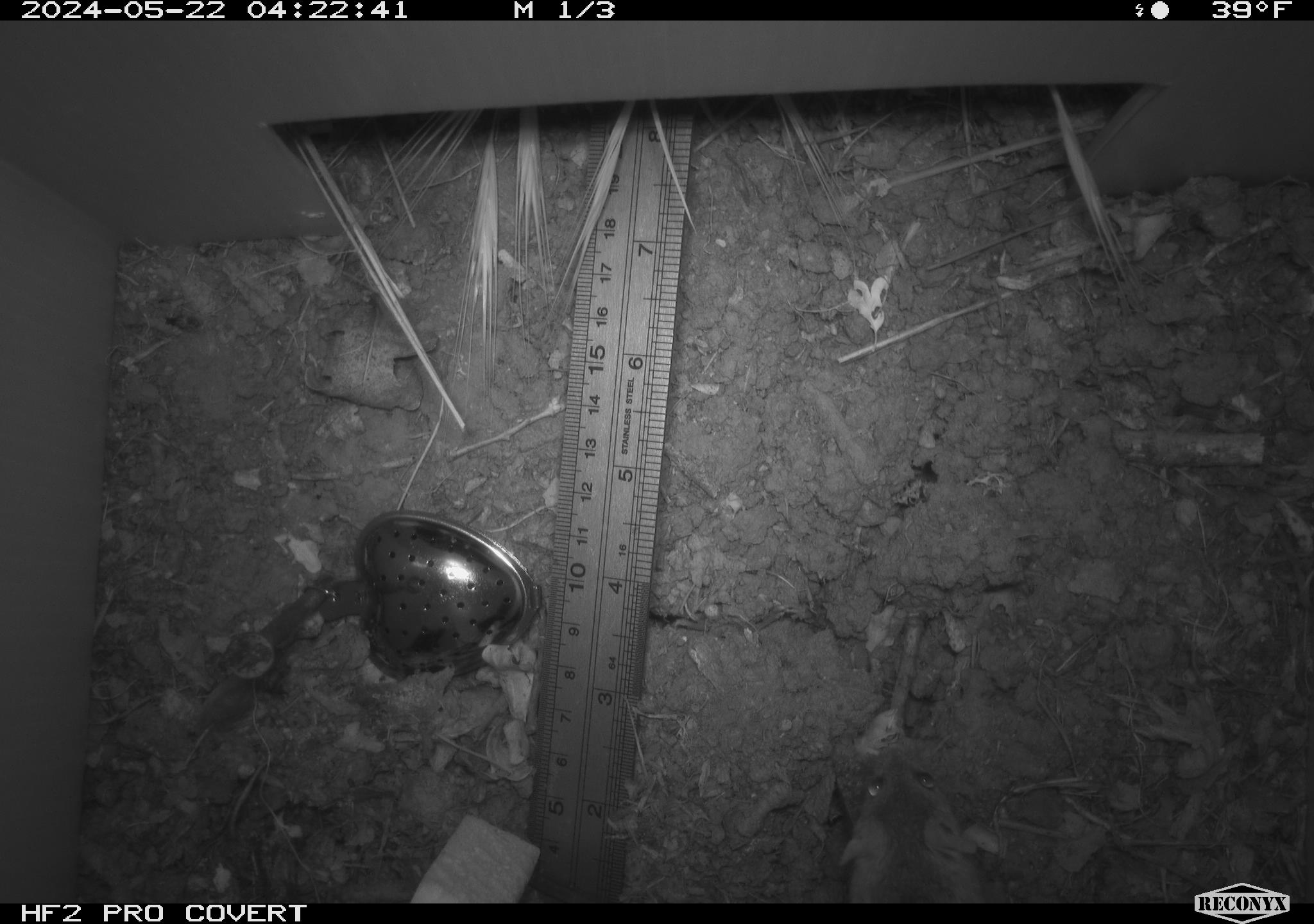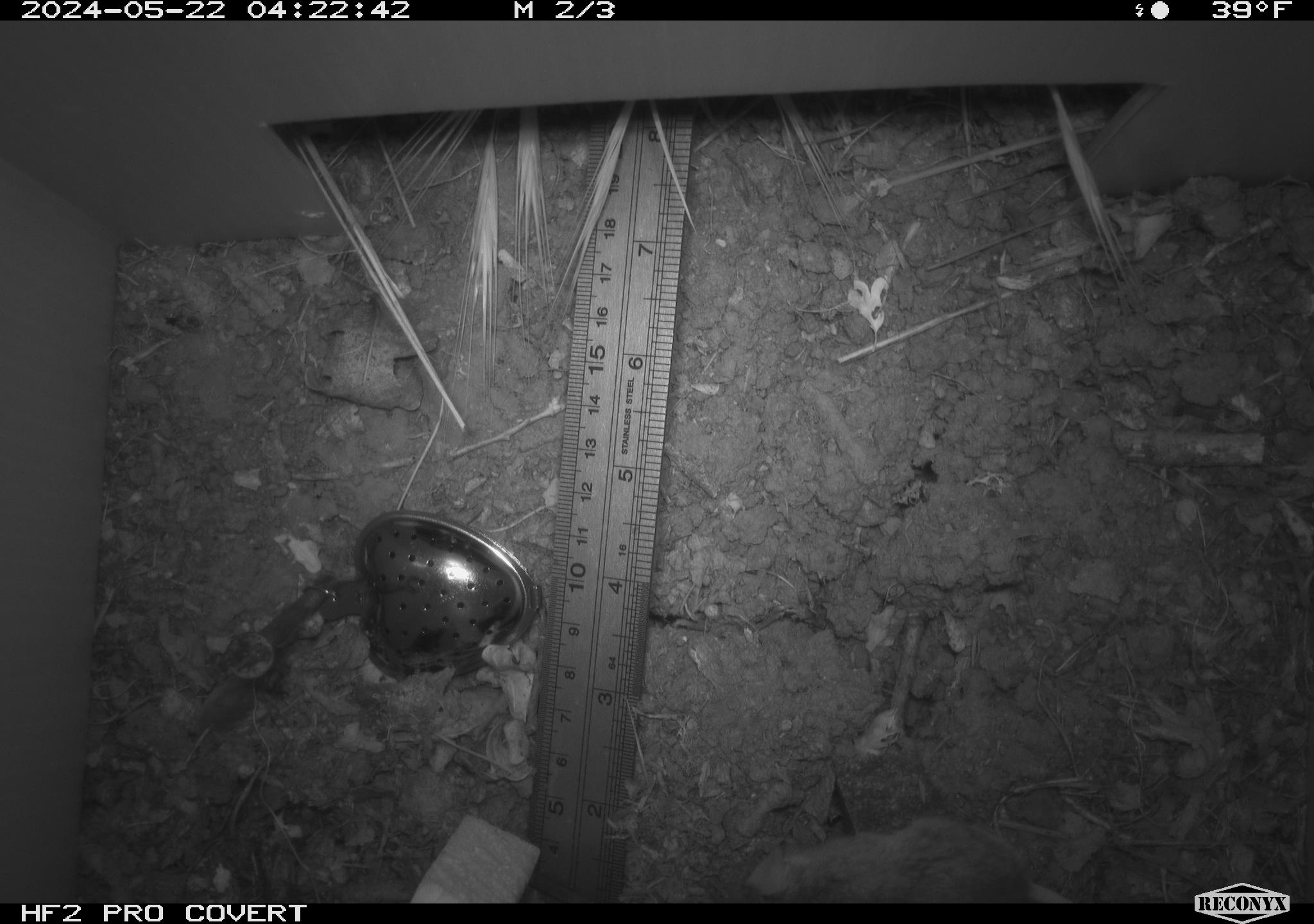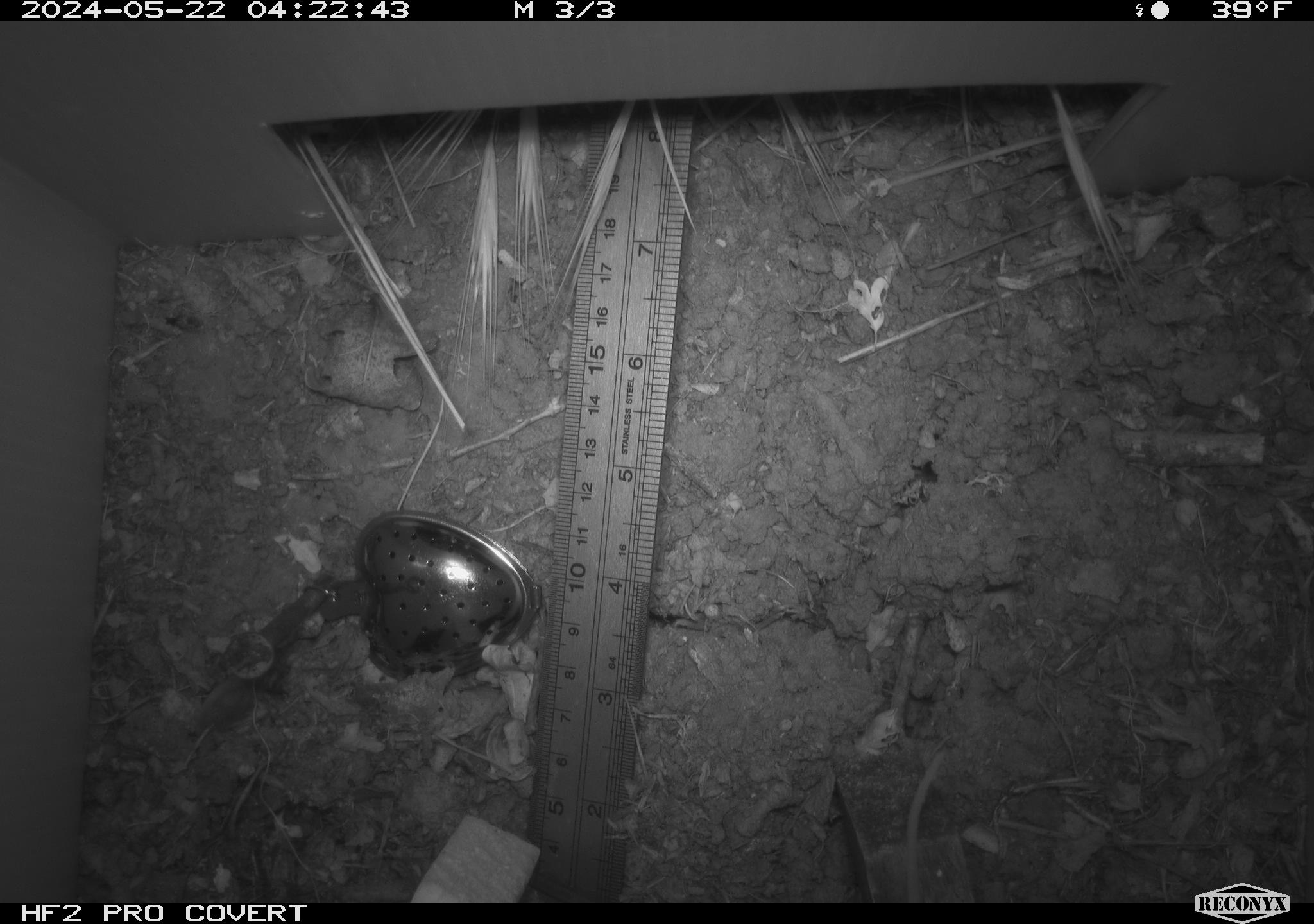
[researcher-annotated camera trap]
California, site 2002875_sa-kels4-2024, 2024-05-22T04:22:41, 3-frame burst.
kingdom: Animalia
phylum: Chordata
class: Mammalia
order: Rodentia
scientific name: Rodentia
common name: rodent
Rodent (Rodentia).